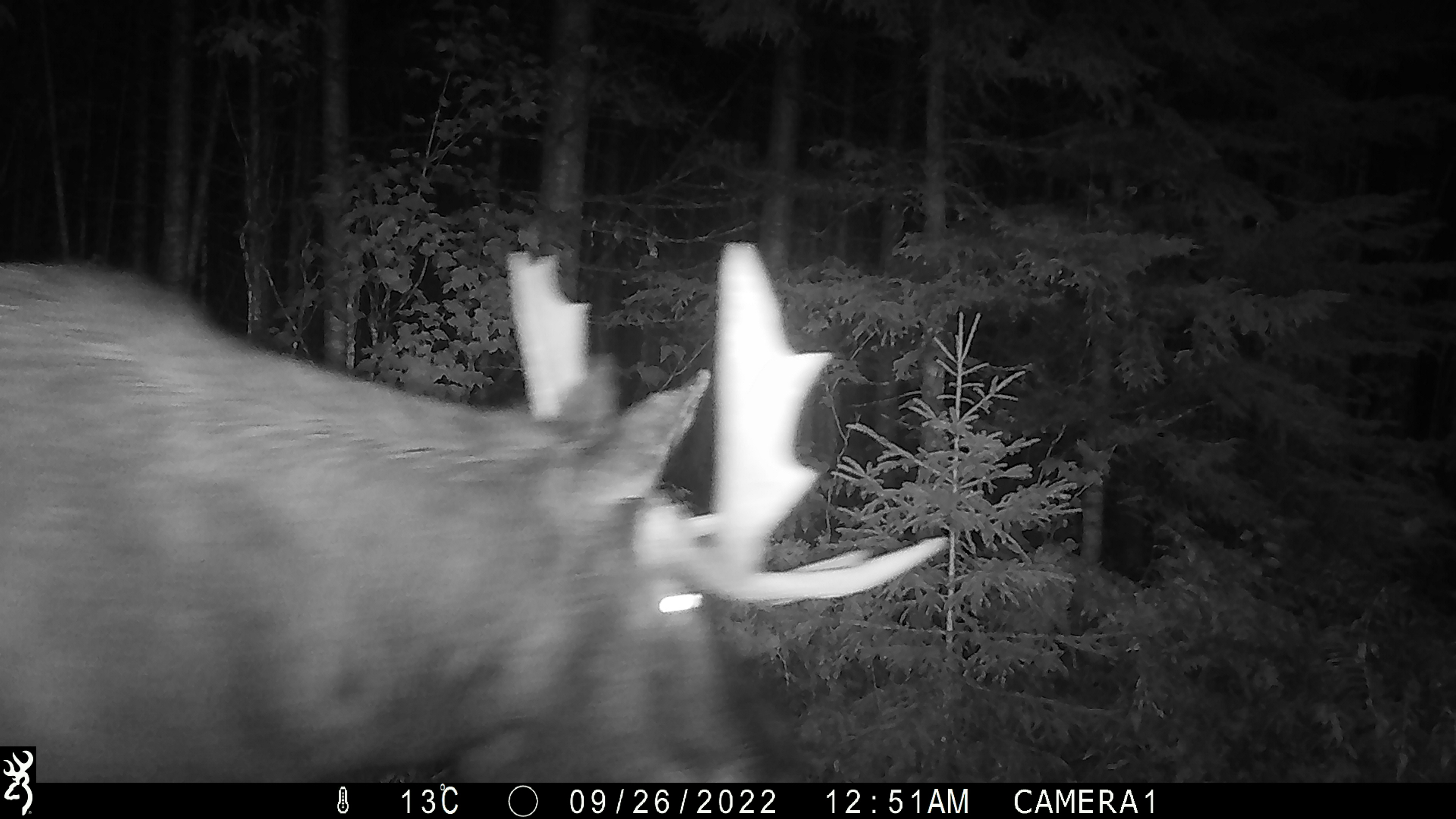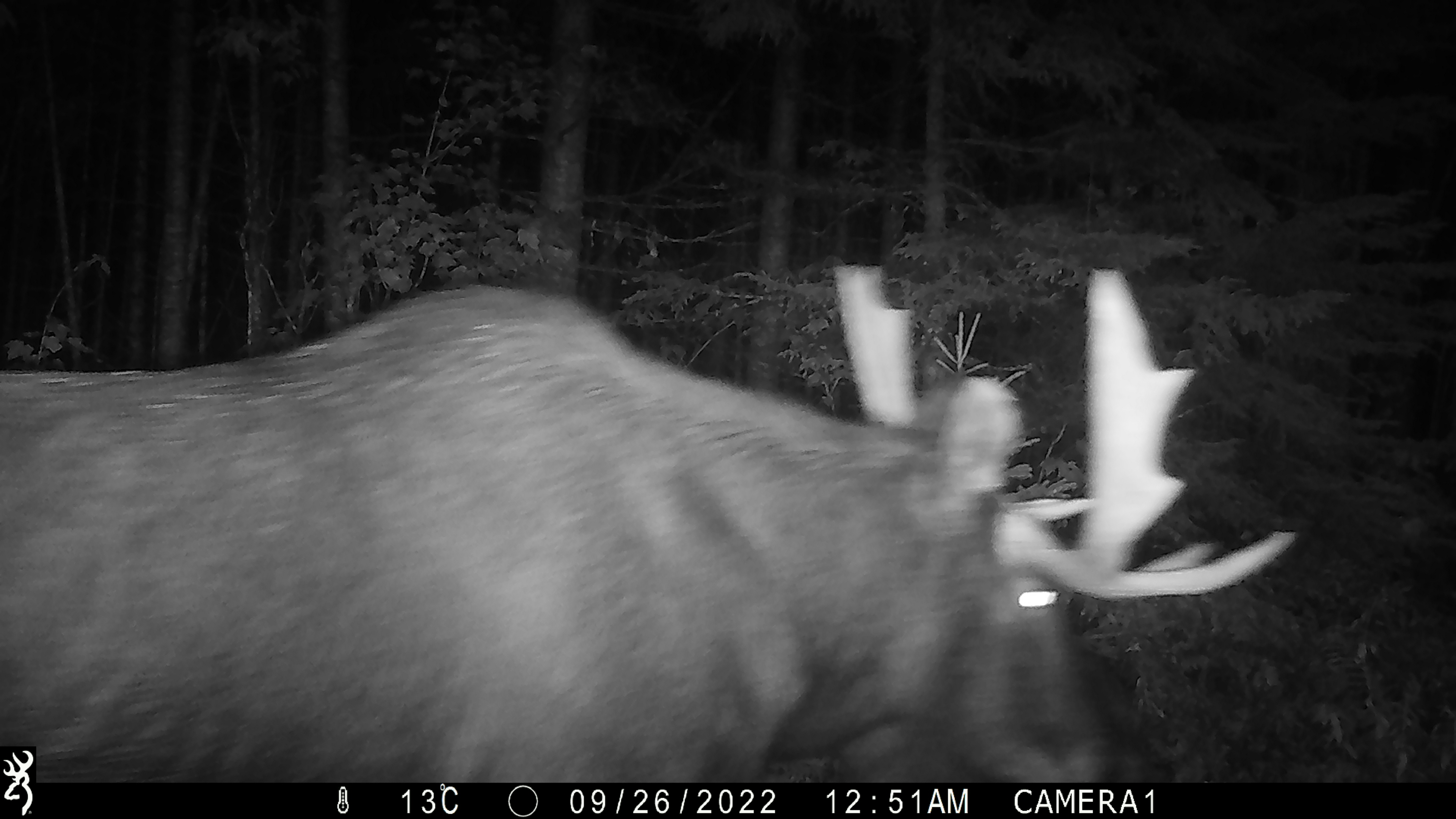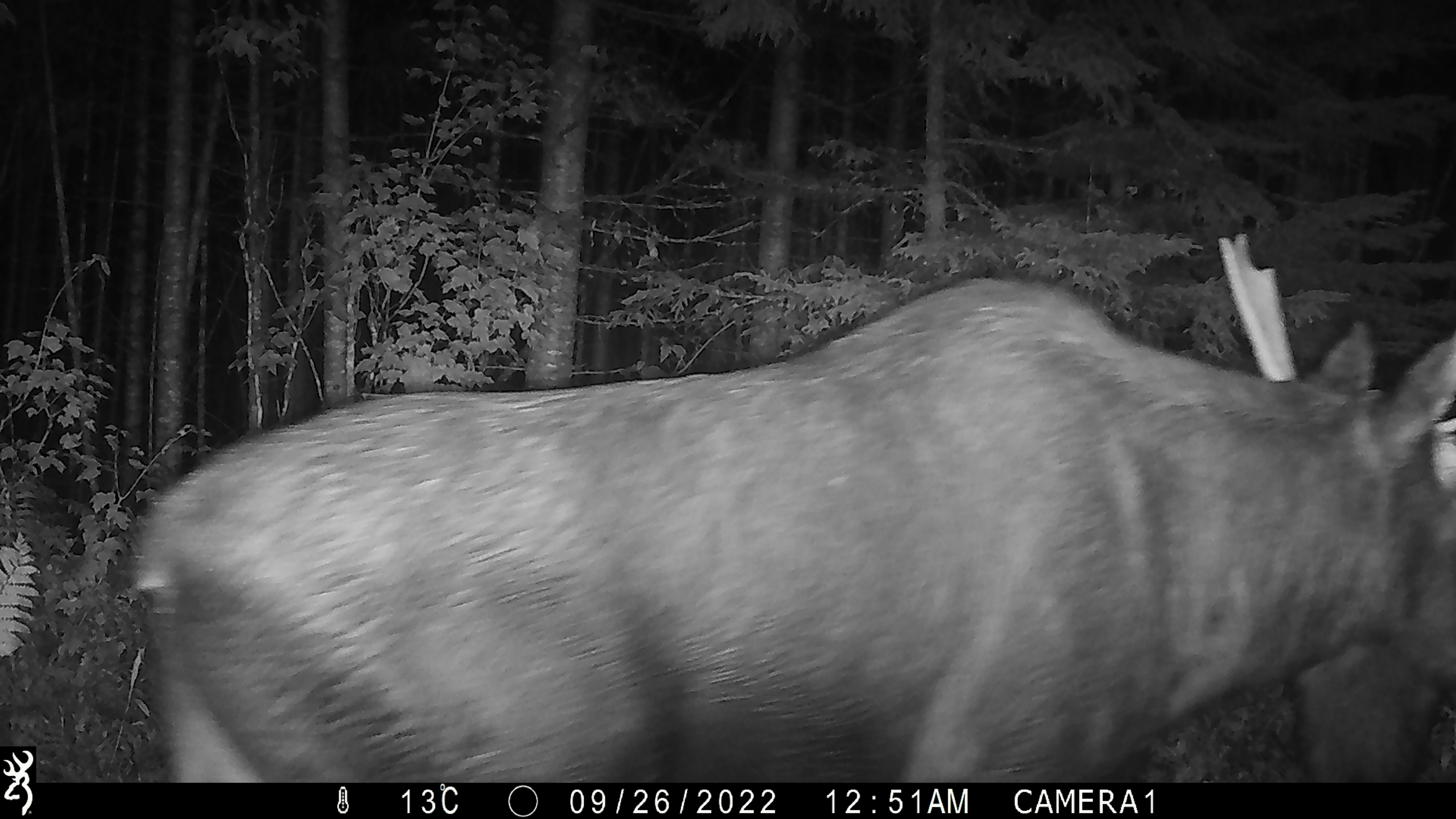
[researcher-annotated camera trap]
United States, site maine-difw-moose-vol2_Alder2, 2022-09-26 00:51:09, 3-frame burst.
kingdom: Animalia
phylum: Chordata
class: Mammalia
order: Artiodactyla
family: Cervidae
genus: Alces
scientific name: Alces alces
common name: moose